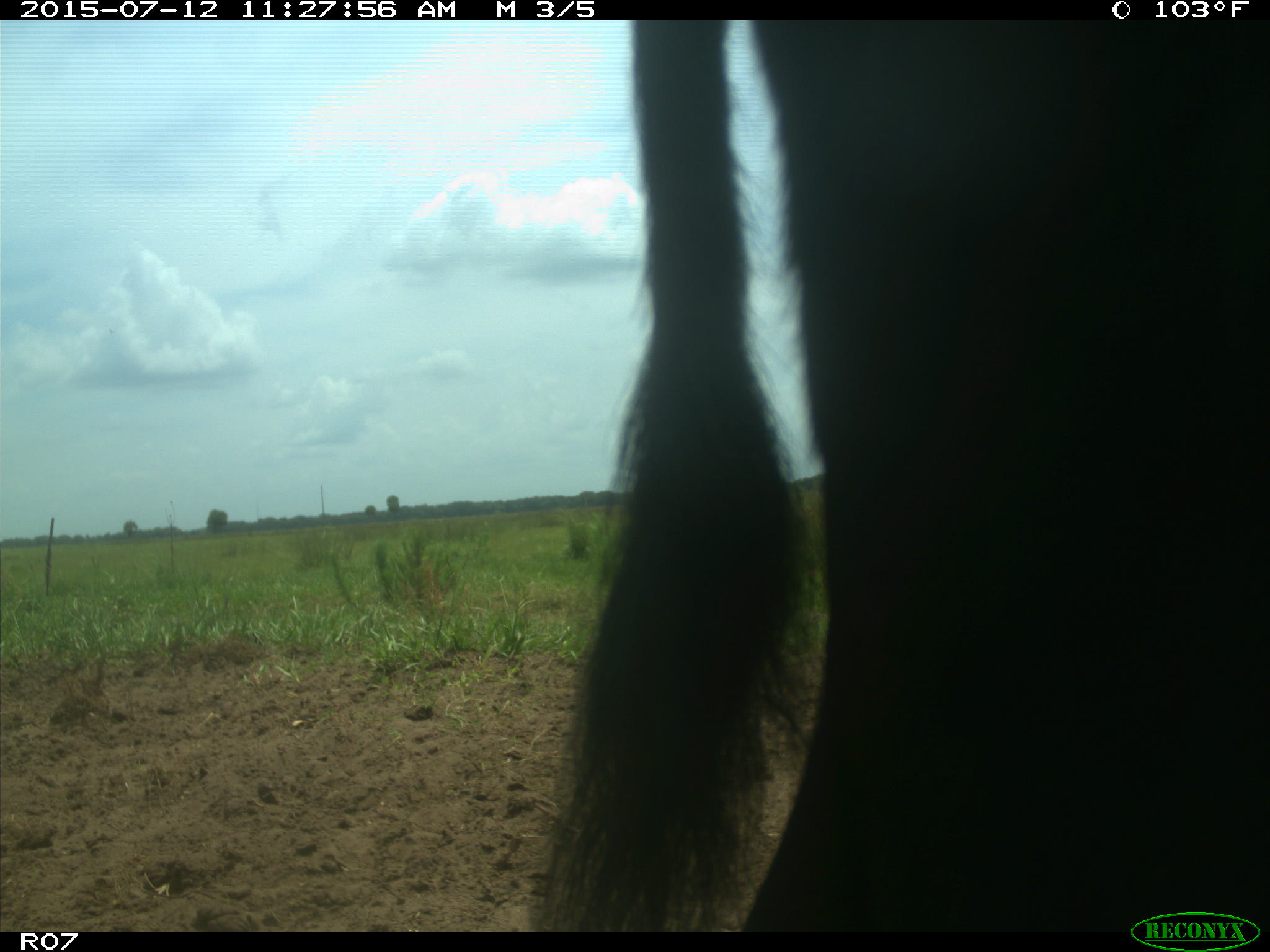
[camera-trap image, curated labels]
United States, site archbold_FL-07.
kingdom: Animalia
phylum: Chordata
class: Mammalia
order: Artiodactyla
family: Bovidae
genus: Bos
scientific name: Bos taurus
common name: domestic cow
Bos taurus (domestic cow).